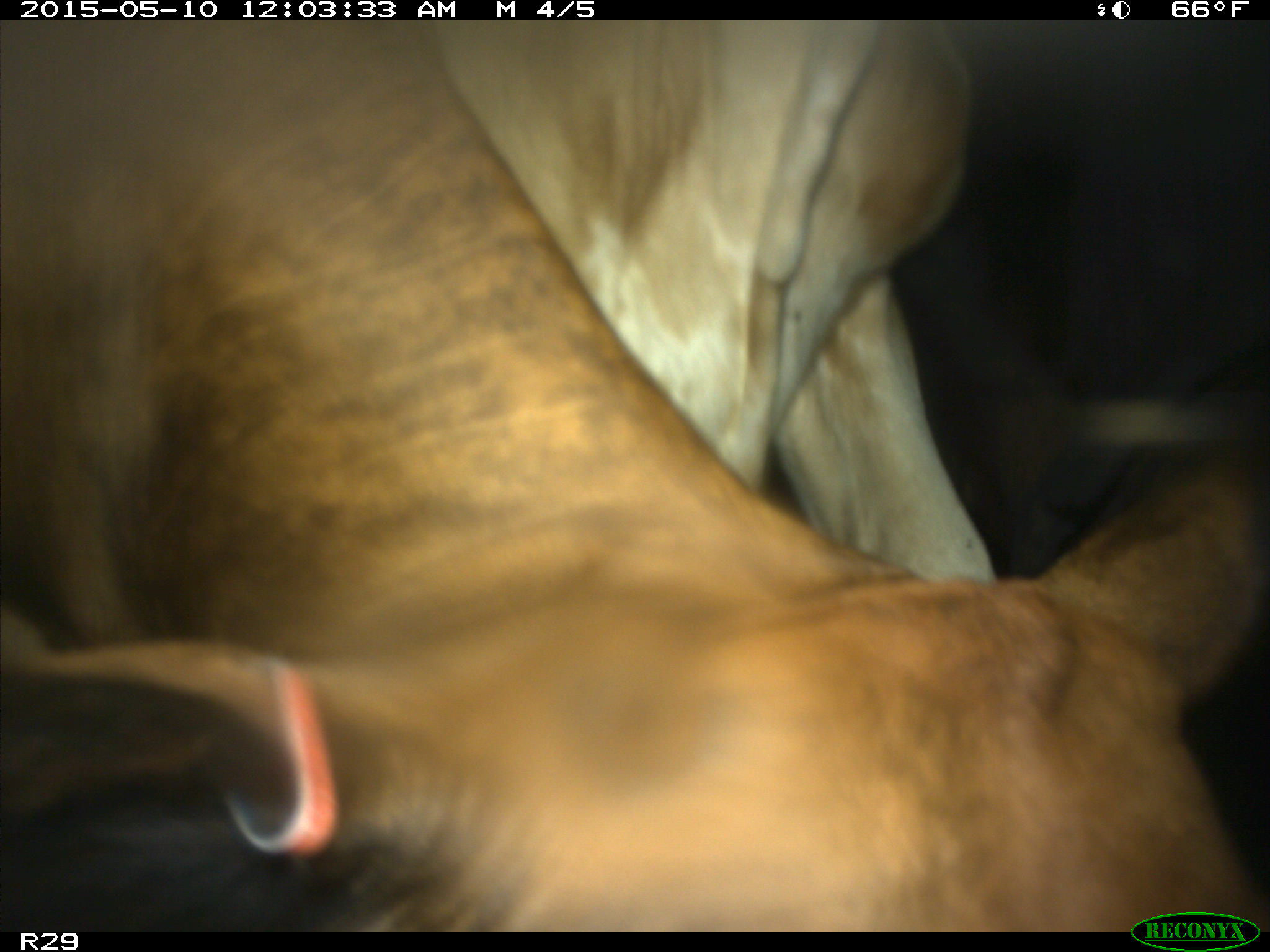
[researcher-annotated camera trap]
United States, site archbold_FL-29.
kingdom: Animalia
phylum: Chordata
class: Mammalia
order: Artiodactyla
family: Bovidae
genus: Bos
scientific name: Bos taurus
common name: domestic cow